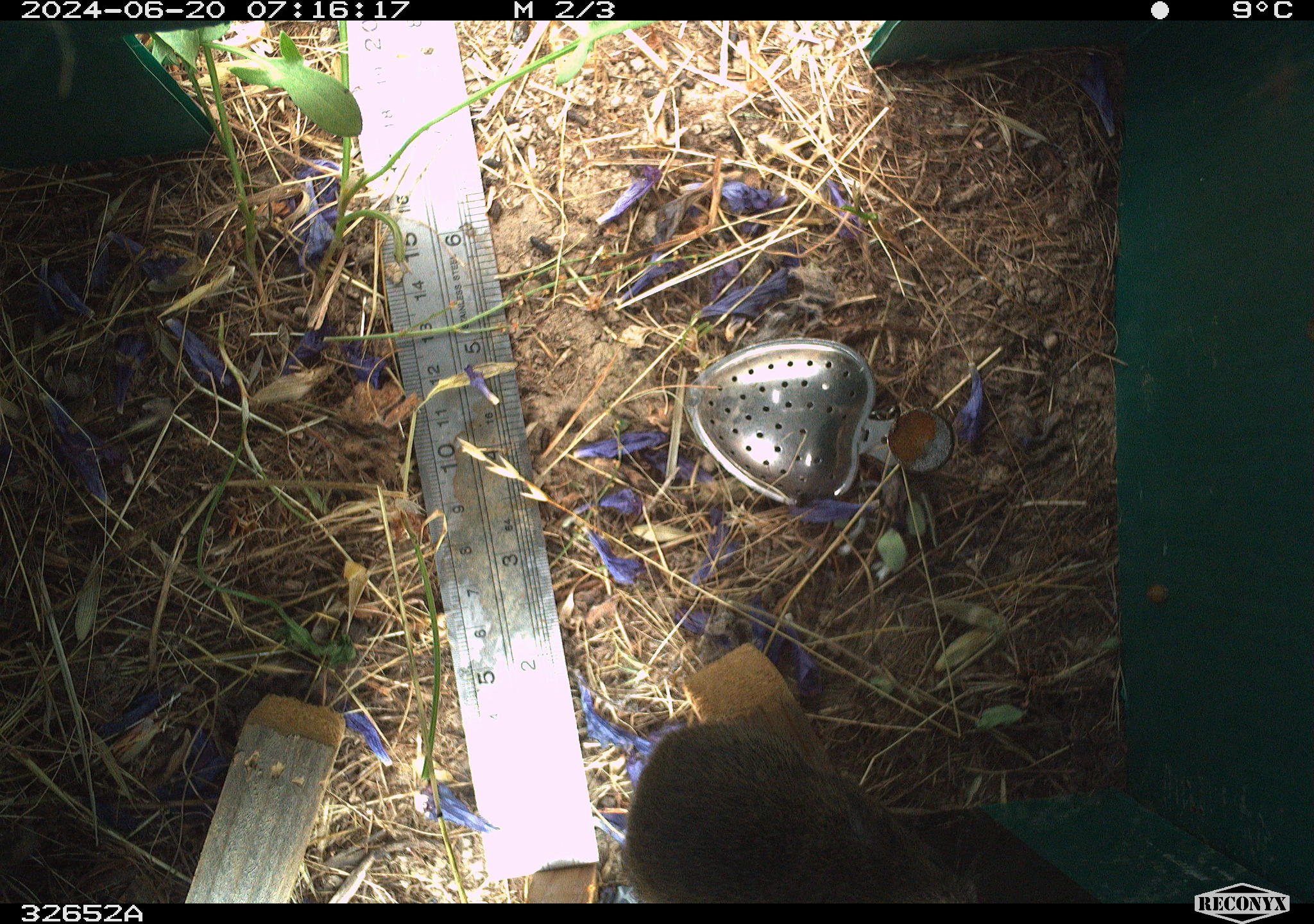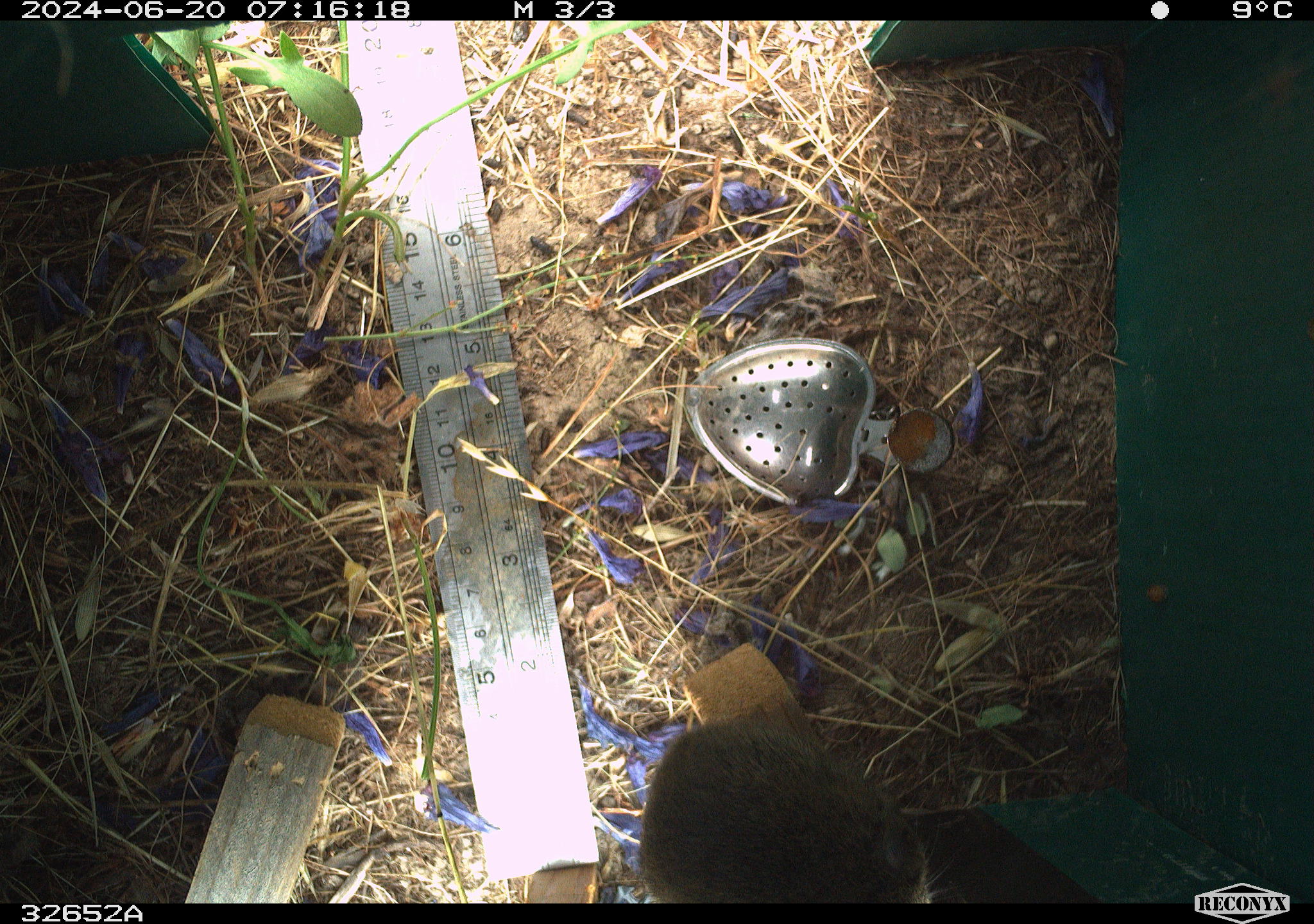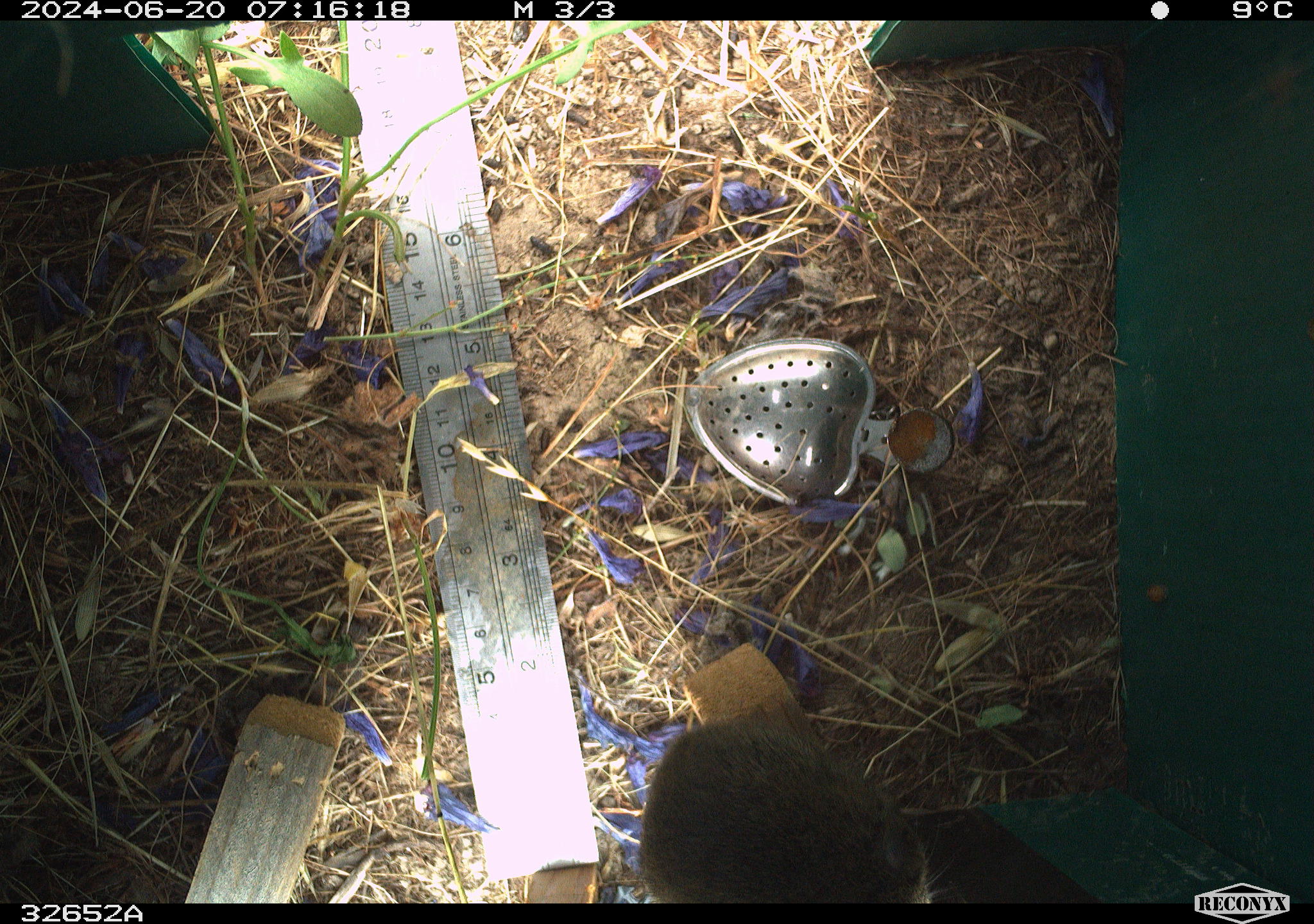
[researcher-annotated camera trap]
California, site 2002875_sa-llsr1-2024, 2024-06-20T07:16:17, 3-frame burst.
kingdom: Animalia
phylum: Chordata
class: Mammalia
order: Rodentia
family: Cricetidae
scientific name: Arvicolinae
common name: voles, lemmings, and muskrats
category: arvicolinae subfamily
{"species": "arvicolinae subfamily (voles, lemmings, and muskrats) (Arvicolinae)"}